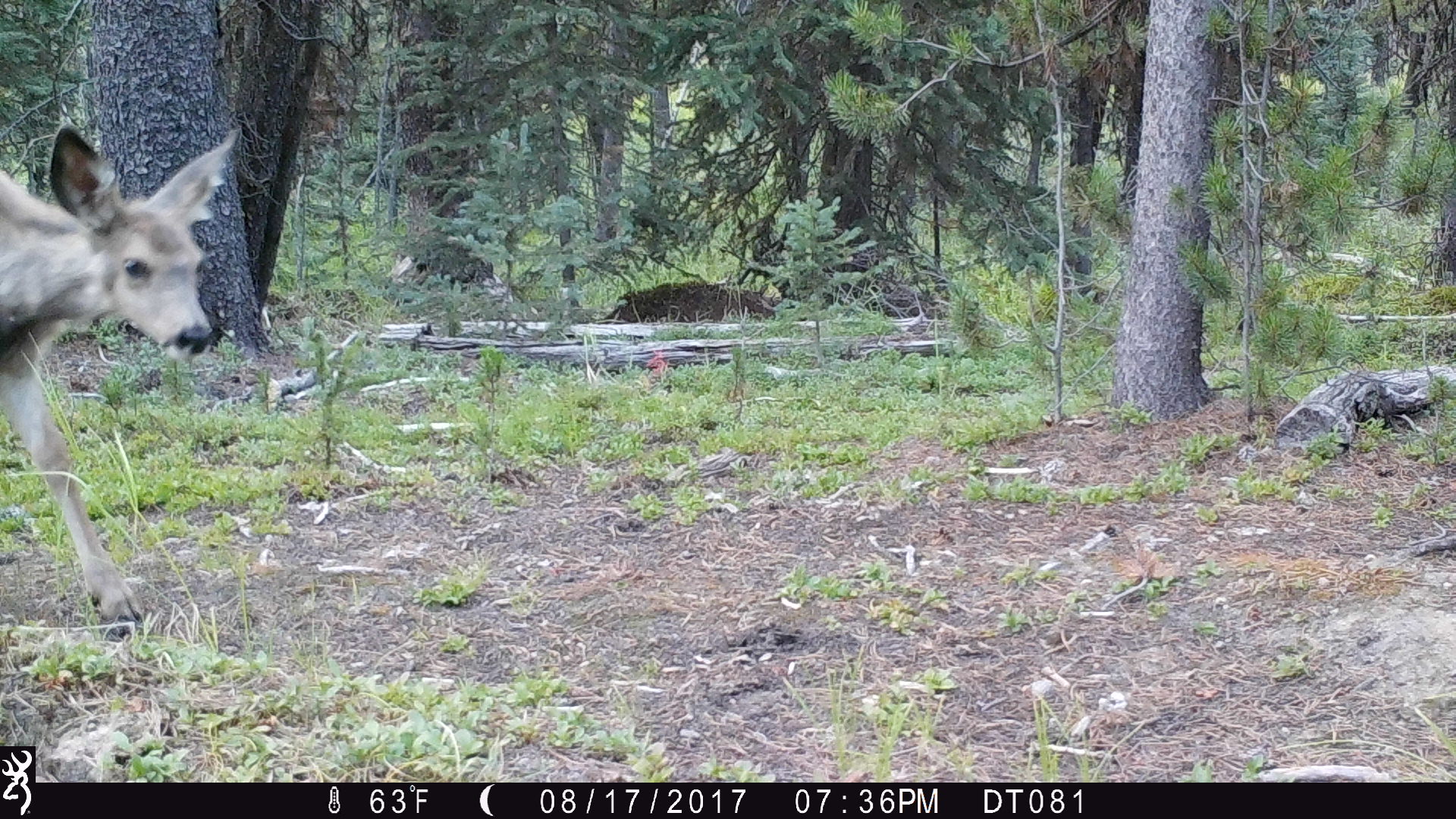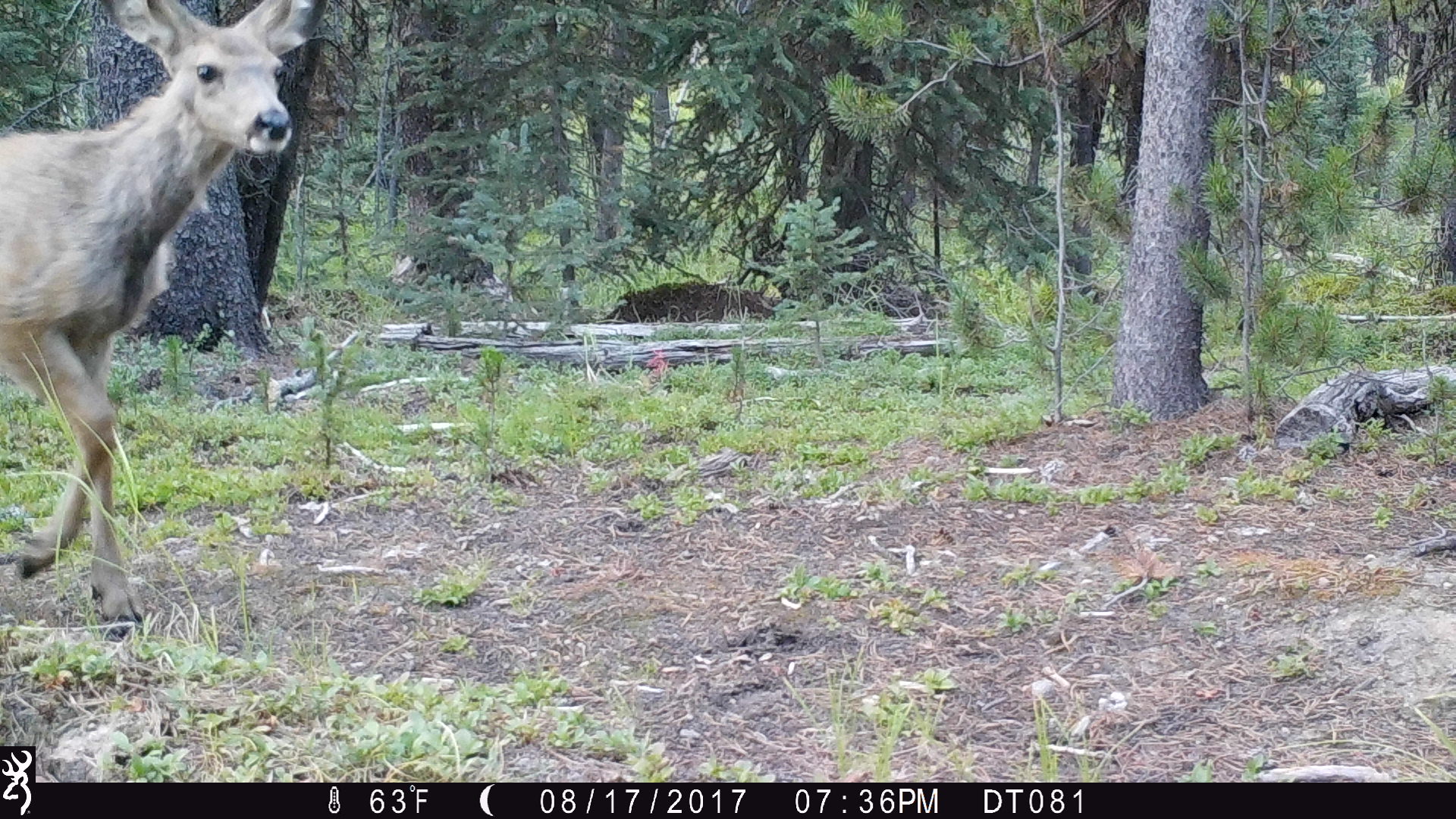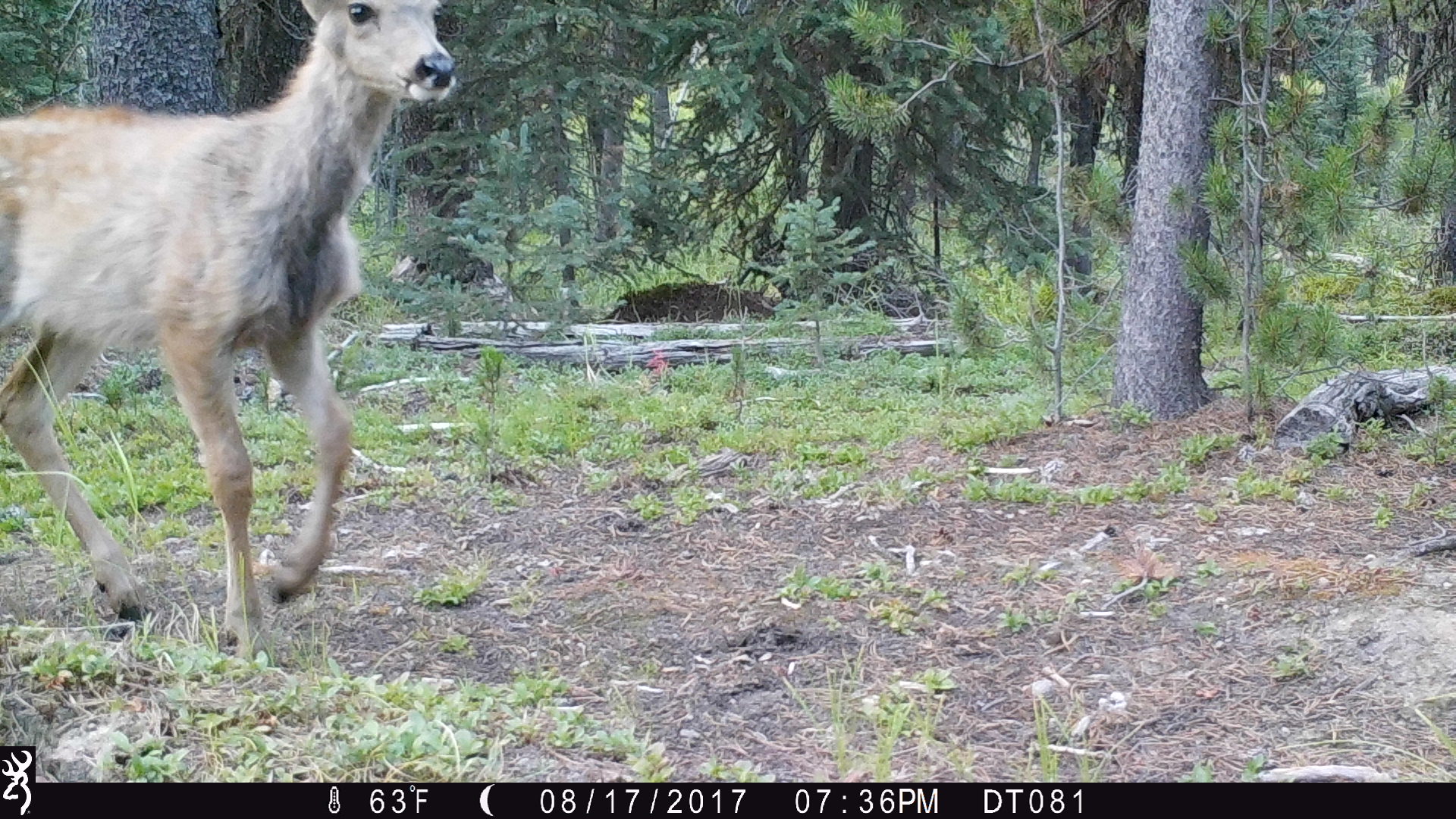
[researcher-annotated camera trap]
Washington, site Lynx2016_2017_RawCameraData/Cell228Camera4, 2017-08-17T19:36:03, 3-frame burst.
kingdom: Animalia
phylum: Chordata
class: Mammalia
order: Artiodactyla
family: Cervidae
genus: Odocoileus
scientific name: Odocoileus hemionus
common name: mule deer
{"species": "Odocoileus hemionus (mule deer)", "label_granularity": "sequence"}